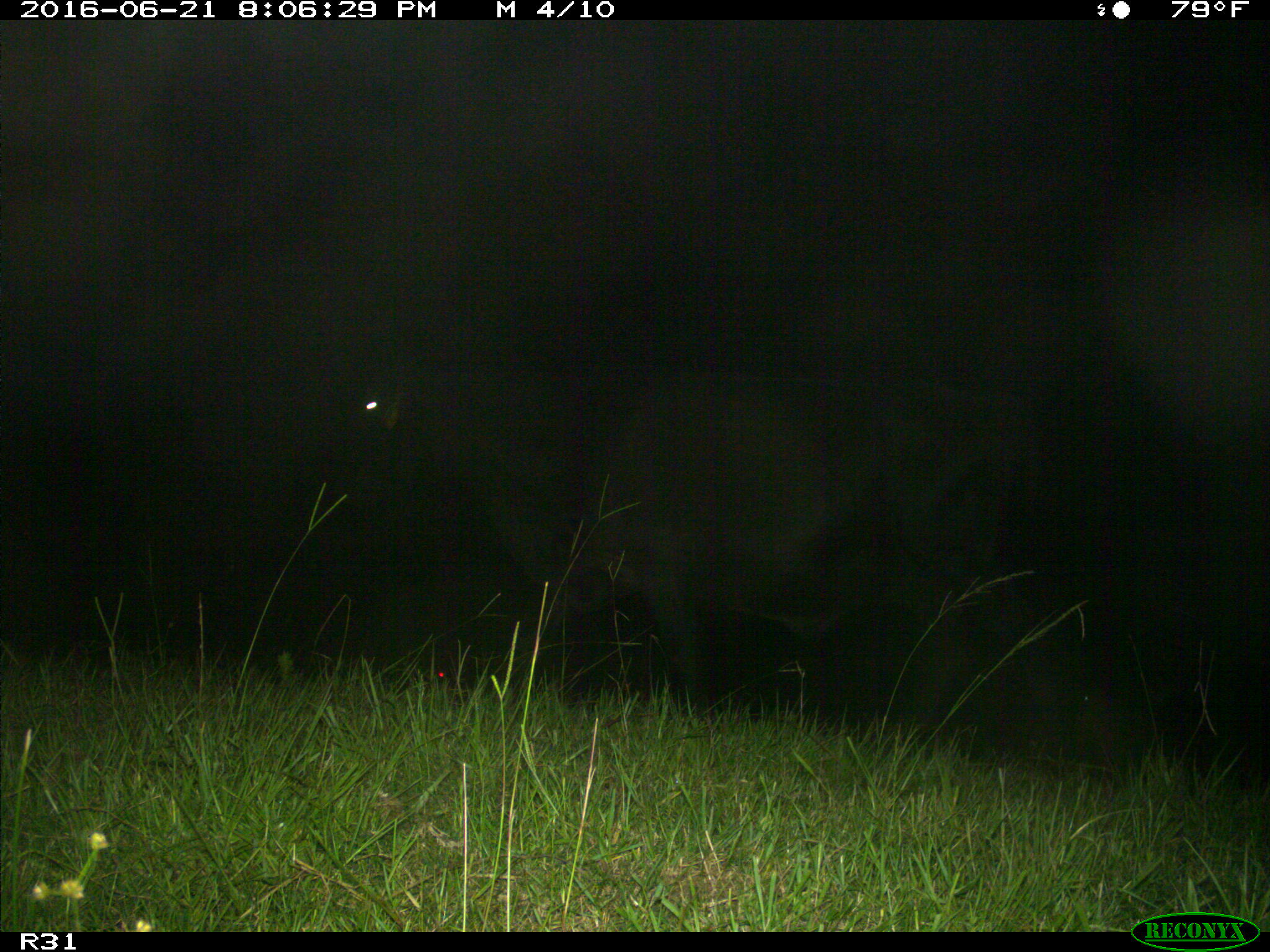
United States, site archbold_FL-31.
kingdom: Animalia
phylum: Chordata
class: Mammalia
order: Artiodactyla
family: Bovidae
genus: Bos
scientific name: Bos taurus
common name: domestic cow